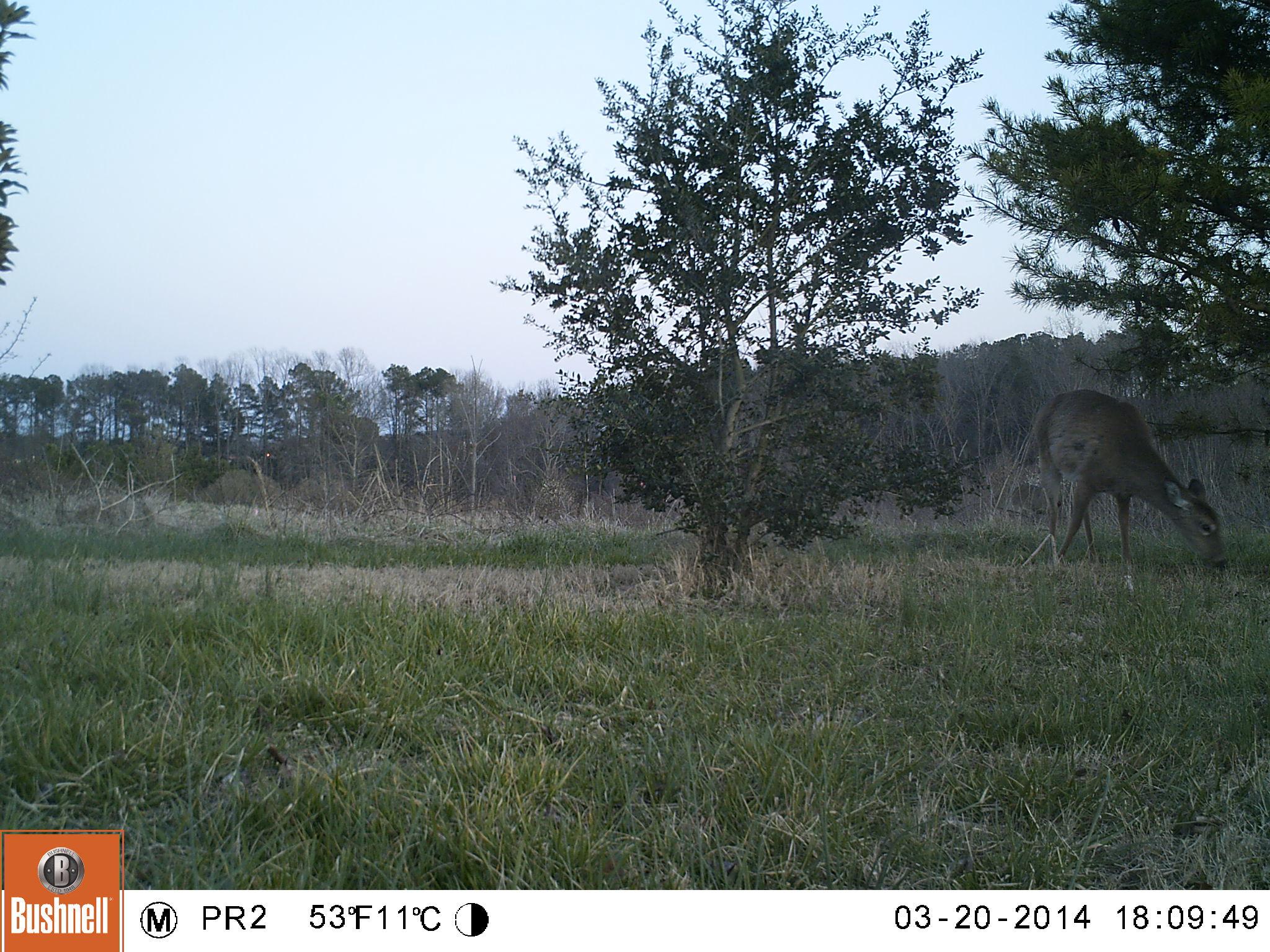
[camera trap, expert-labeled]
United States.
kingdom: Animalia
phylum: Chordata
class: Mammalia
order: Artiodactyla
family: Cervidae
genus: Odocoileus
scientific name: Odocoileus virginianus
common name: white-tailed deer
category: White Tailed Deer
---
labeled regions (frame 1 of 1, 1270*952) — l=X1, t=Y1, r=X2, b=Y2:
White Tailed Deer: l=1025, t=385, r=1233, b=584